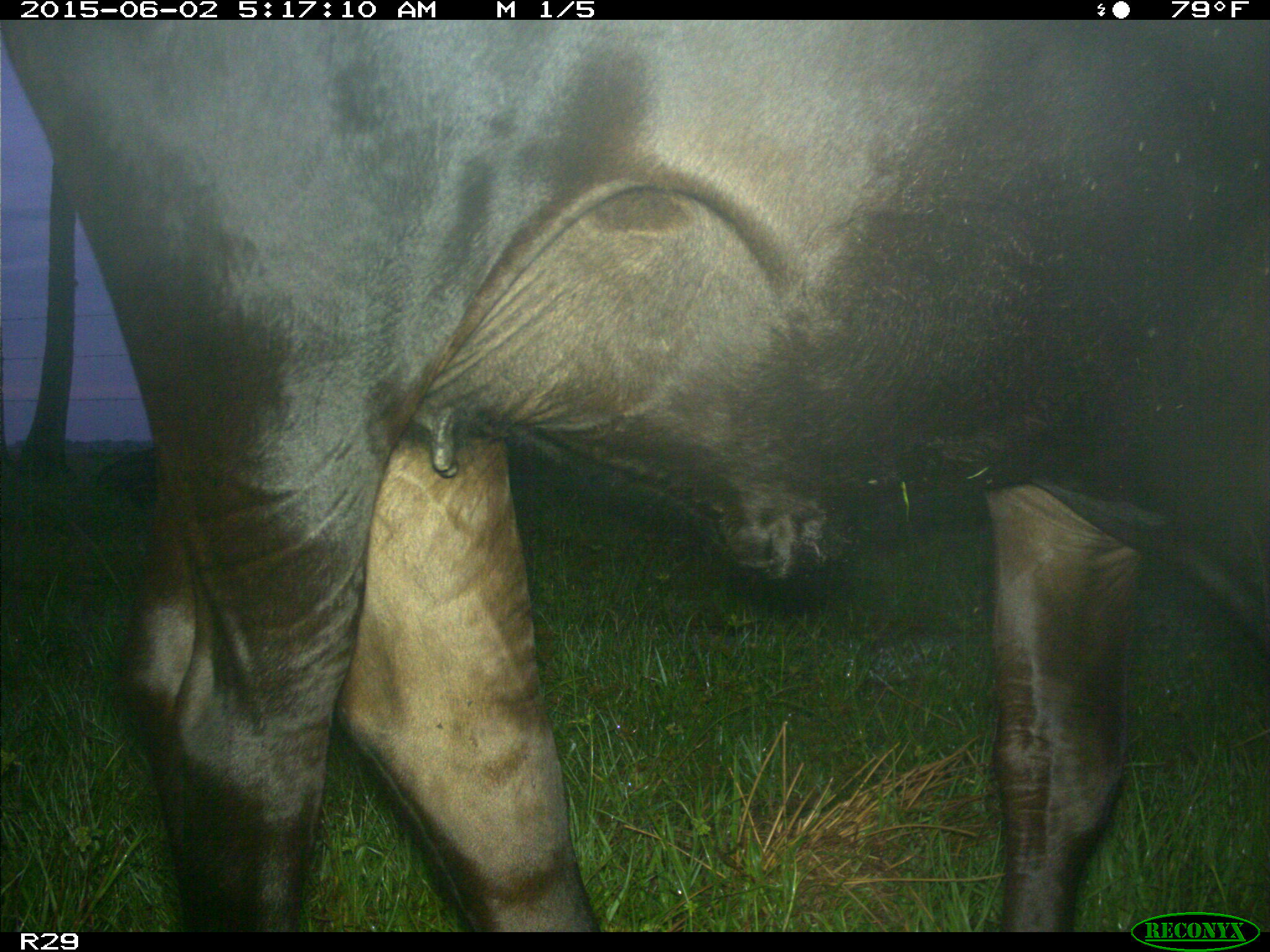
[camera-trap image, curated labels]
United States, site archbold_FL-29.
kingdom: Animalia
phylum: Chordata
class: Mammalia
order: Artiodactyla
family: Bovidae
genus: Bos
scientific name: Bos taurus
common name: domestic cow